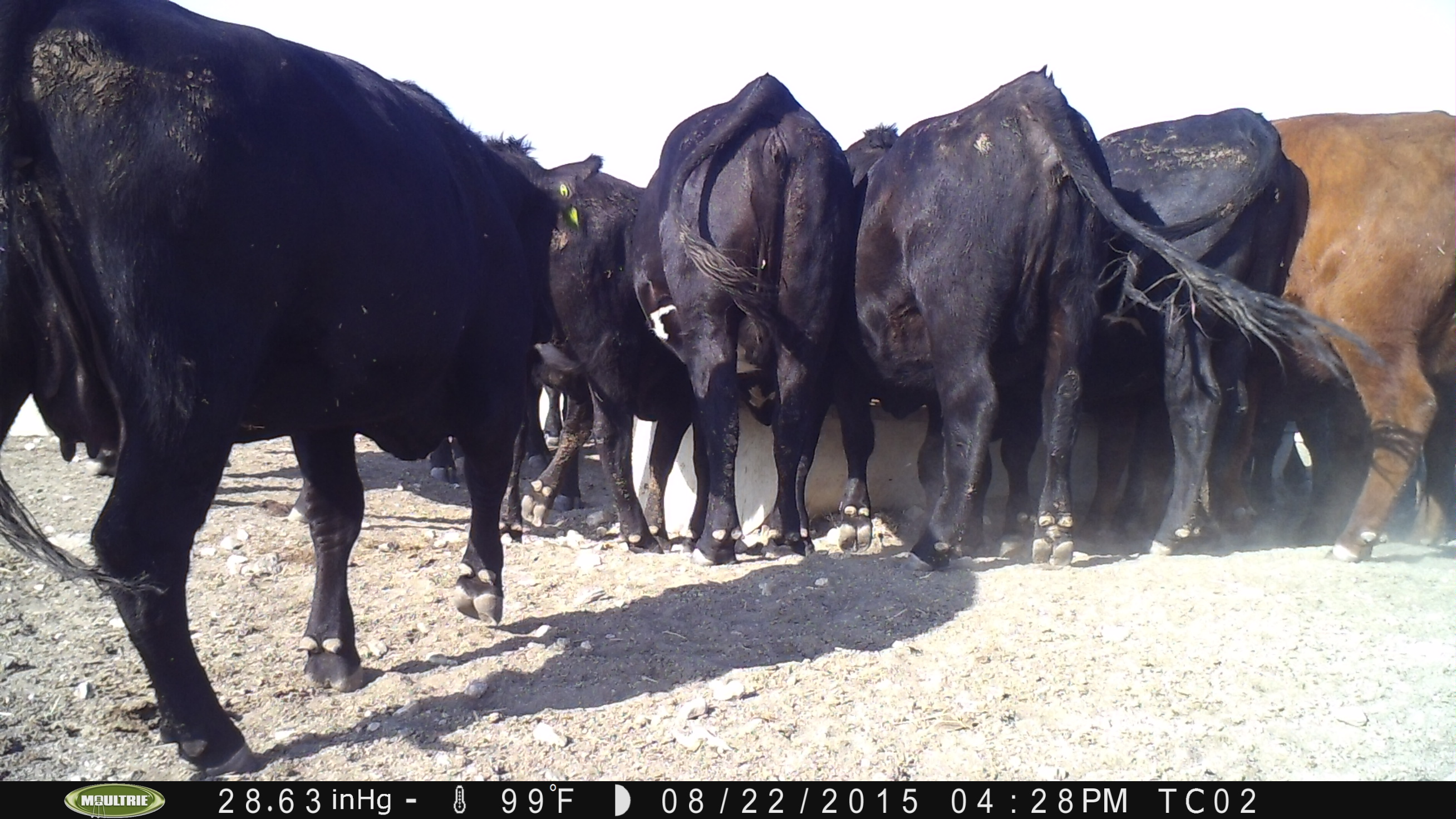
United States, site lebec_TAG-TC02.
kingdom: Animalia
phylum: Chordata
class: Mammalia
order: Artiodactyla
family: Bovidae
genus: Bos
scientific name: Bos taurus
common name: domestic cow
Bos taurus (domestic cow).